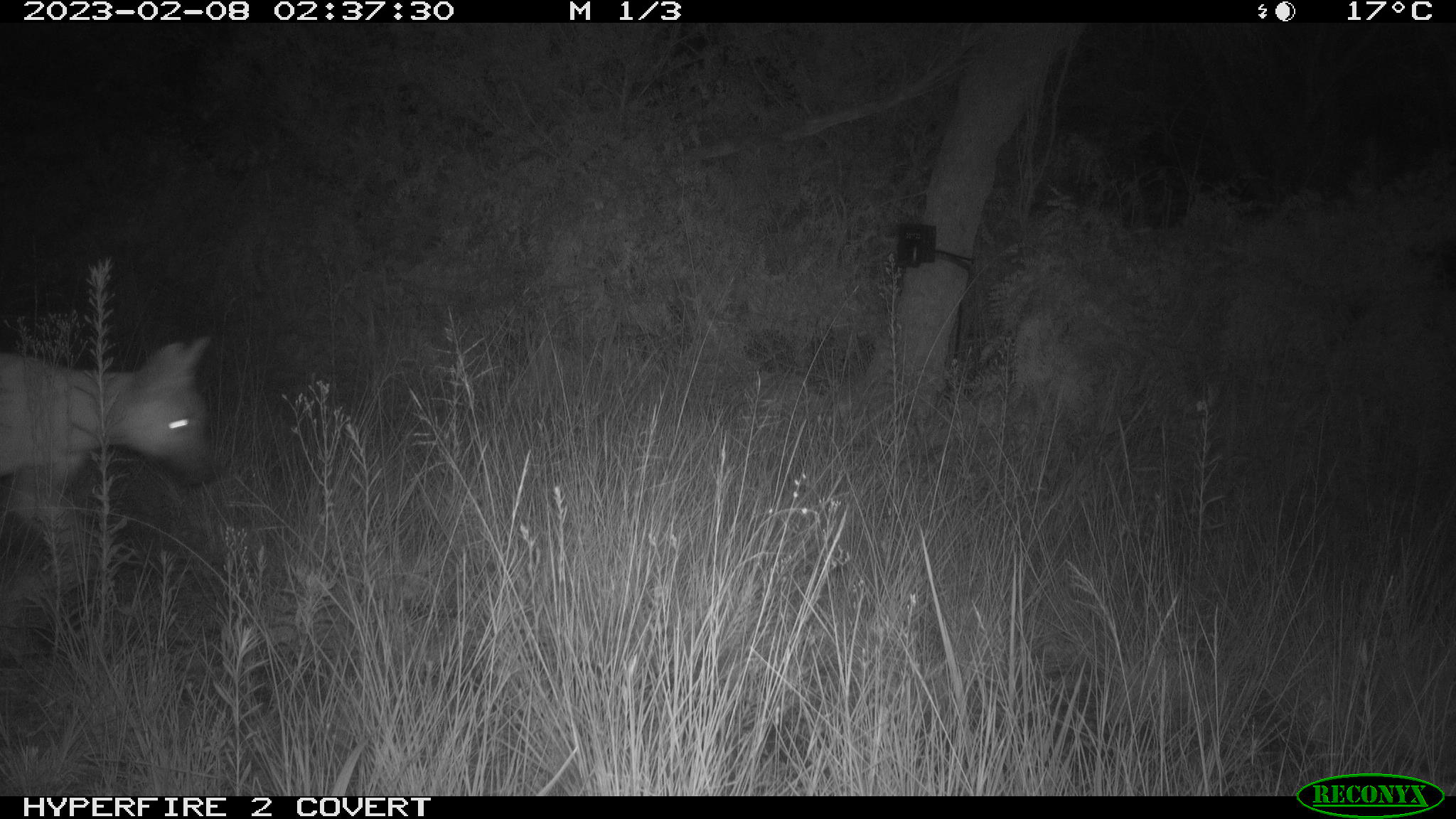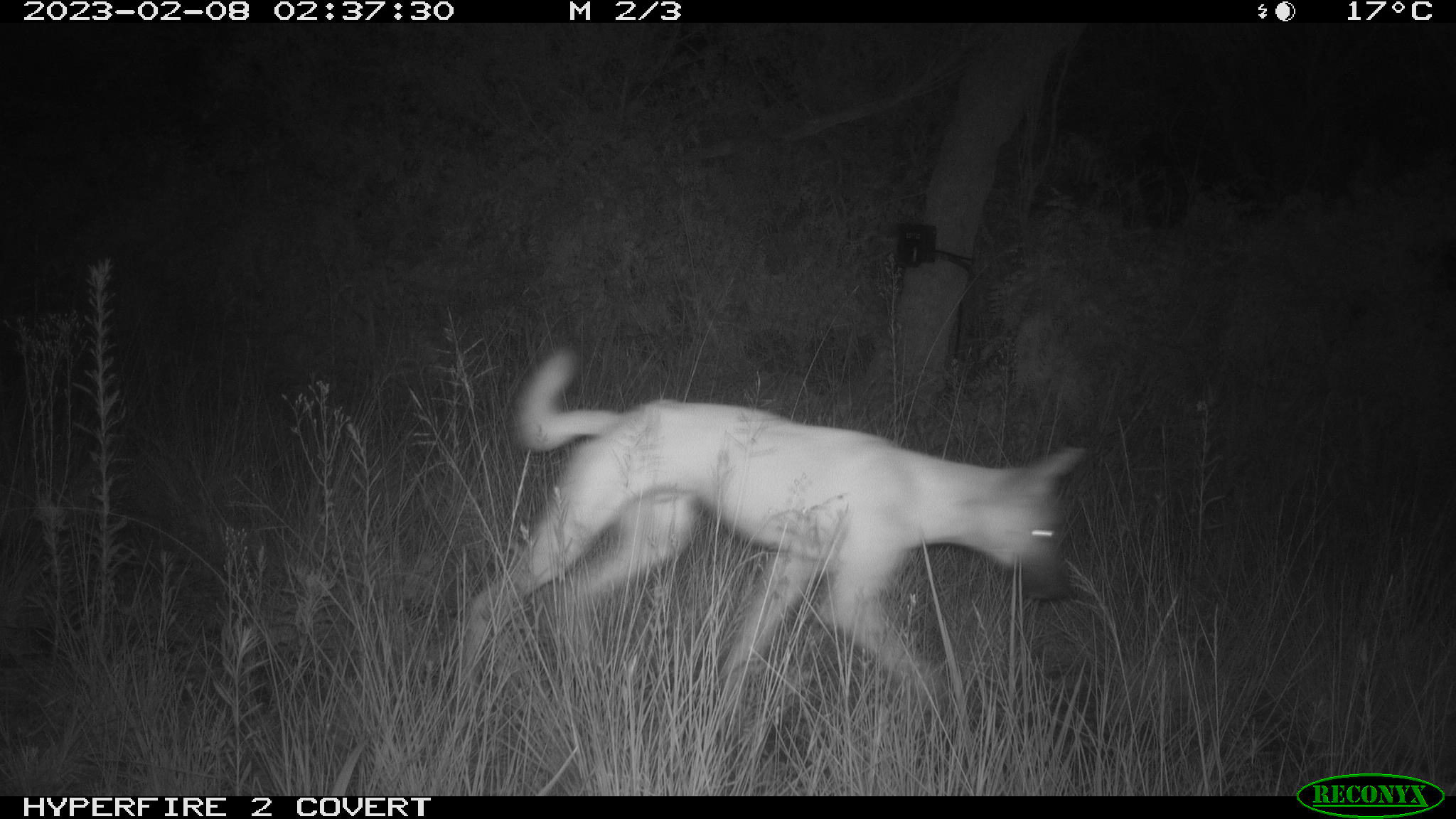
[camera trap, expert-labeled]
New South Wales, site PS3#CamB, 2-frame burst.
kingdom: Animalia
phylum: Chordata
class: Mammalia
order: Carnivora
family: Canidae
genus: Canis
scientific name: Canis familiaris dingo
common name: dingo